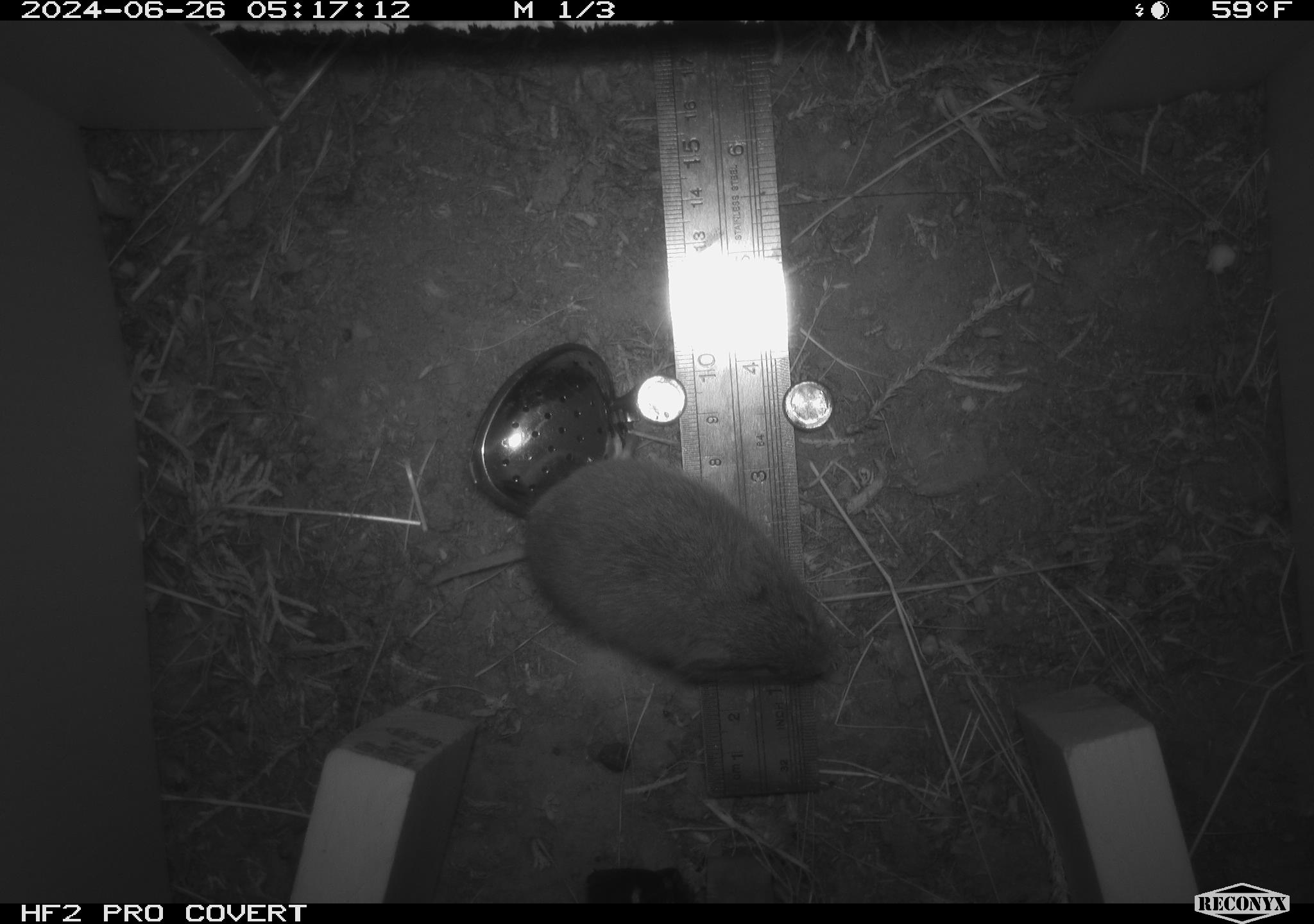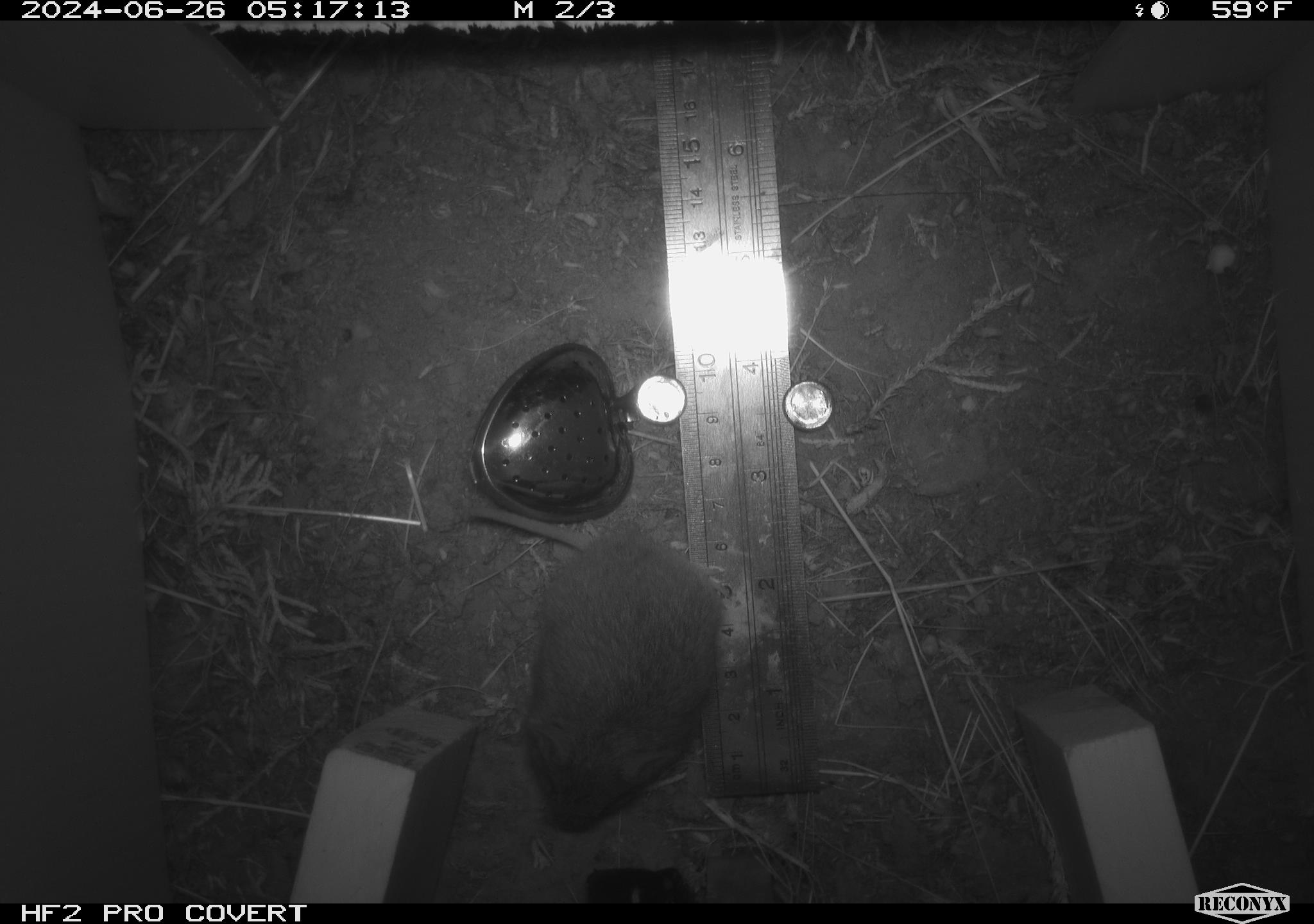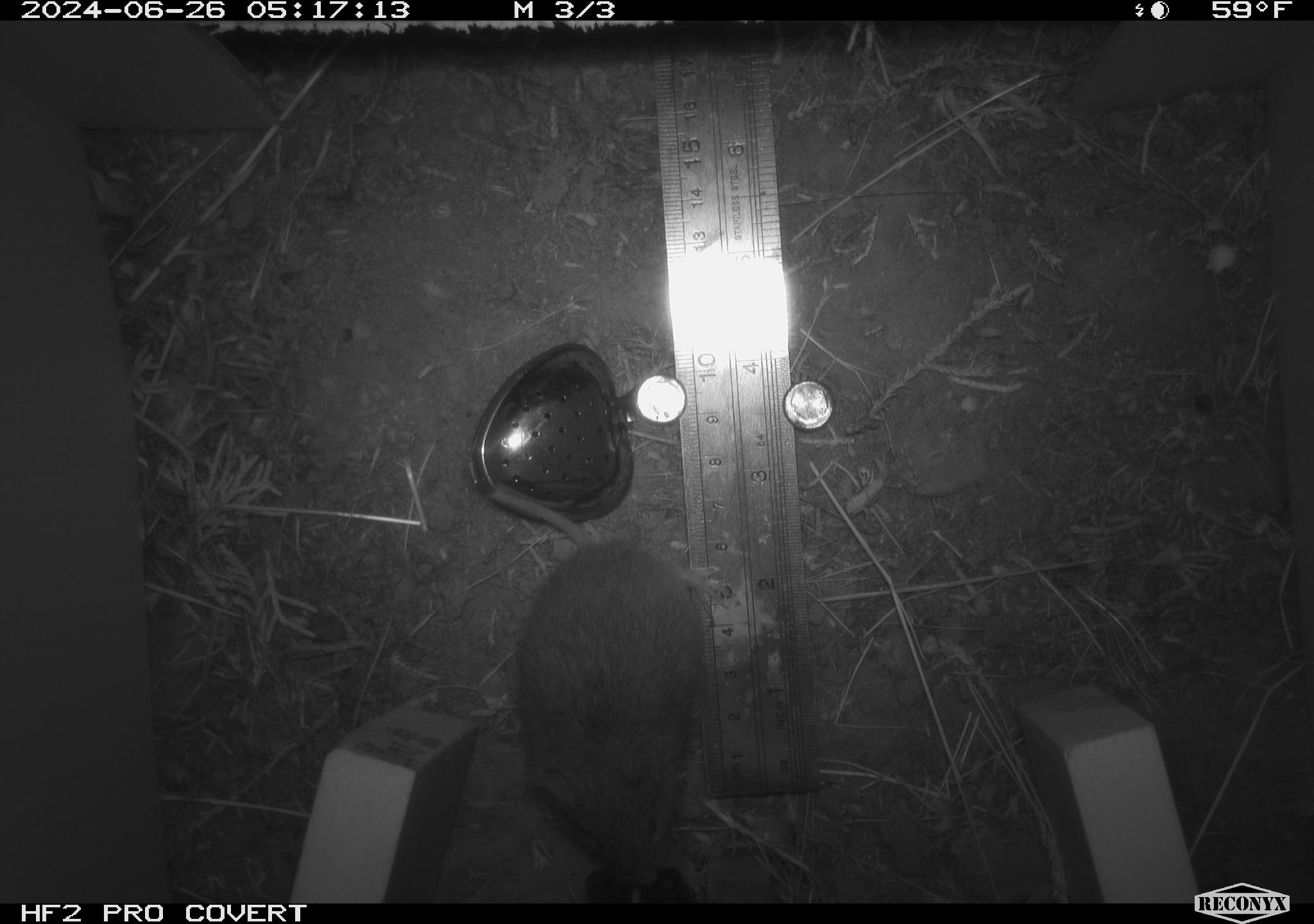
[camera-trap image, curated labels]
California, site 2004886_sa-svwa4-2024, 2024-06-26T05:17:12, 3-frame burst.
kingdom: Animalia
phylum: Chordata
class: Mammalia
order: Rodentia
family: Cricetidae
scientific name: Arvicolinae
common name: voles, lemmings, and muskrats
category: arvicolinae subfamily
Arvicolinae subfamily (voles, lemmings, and muskrats) (Arvicolinae).